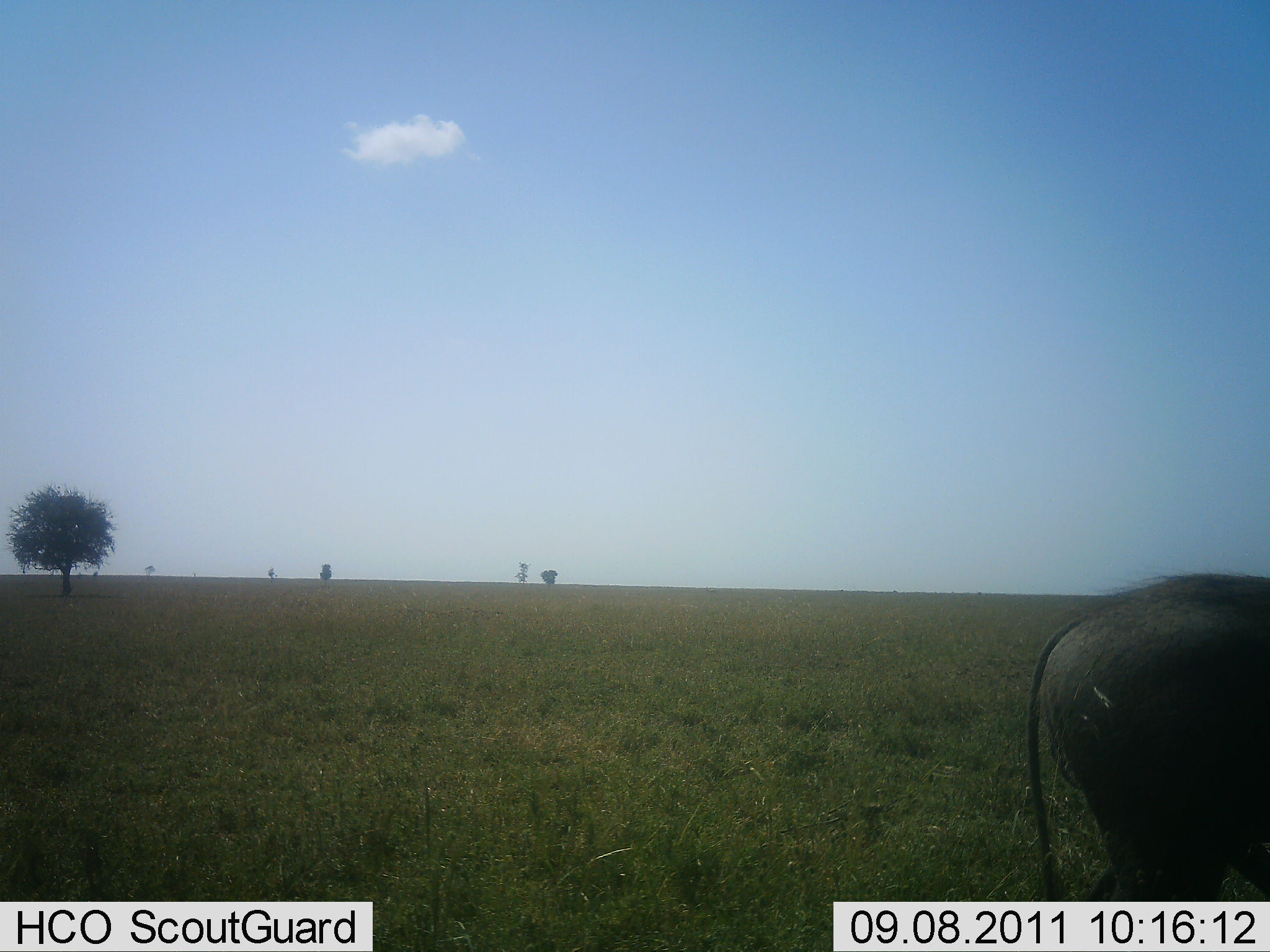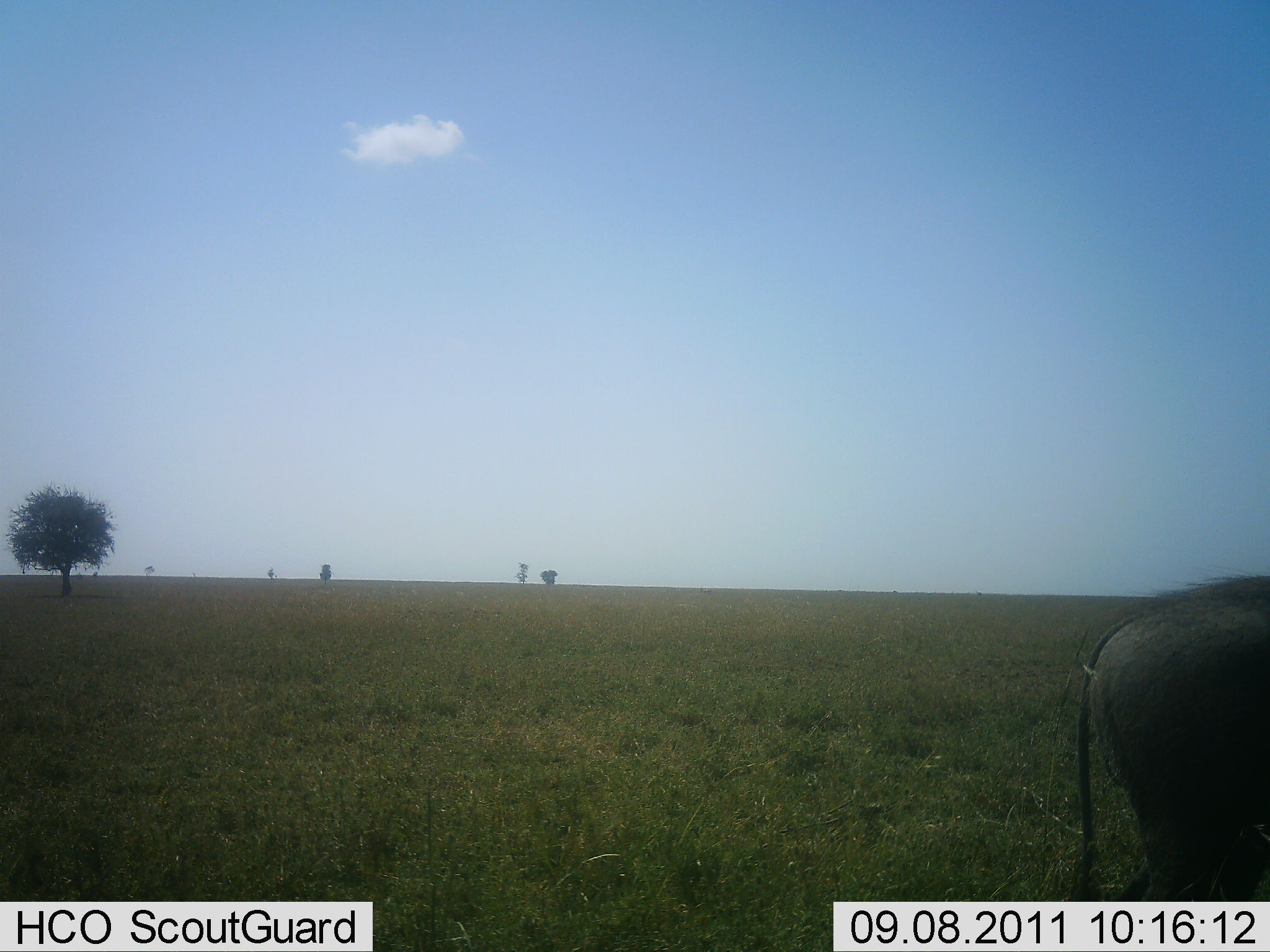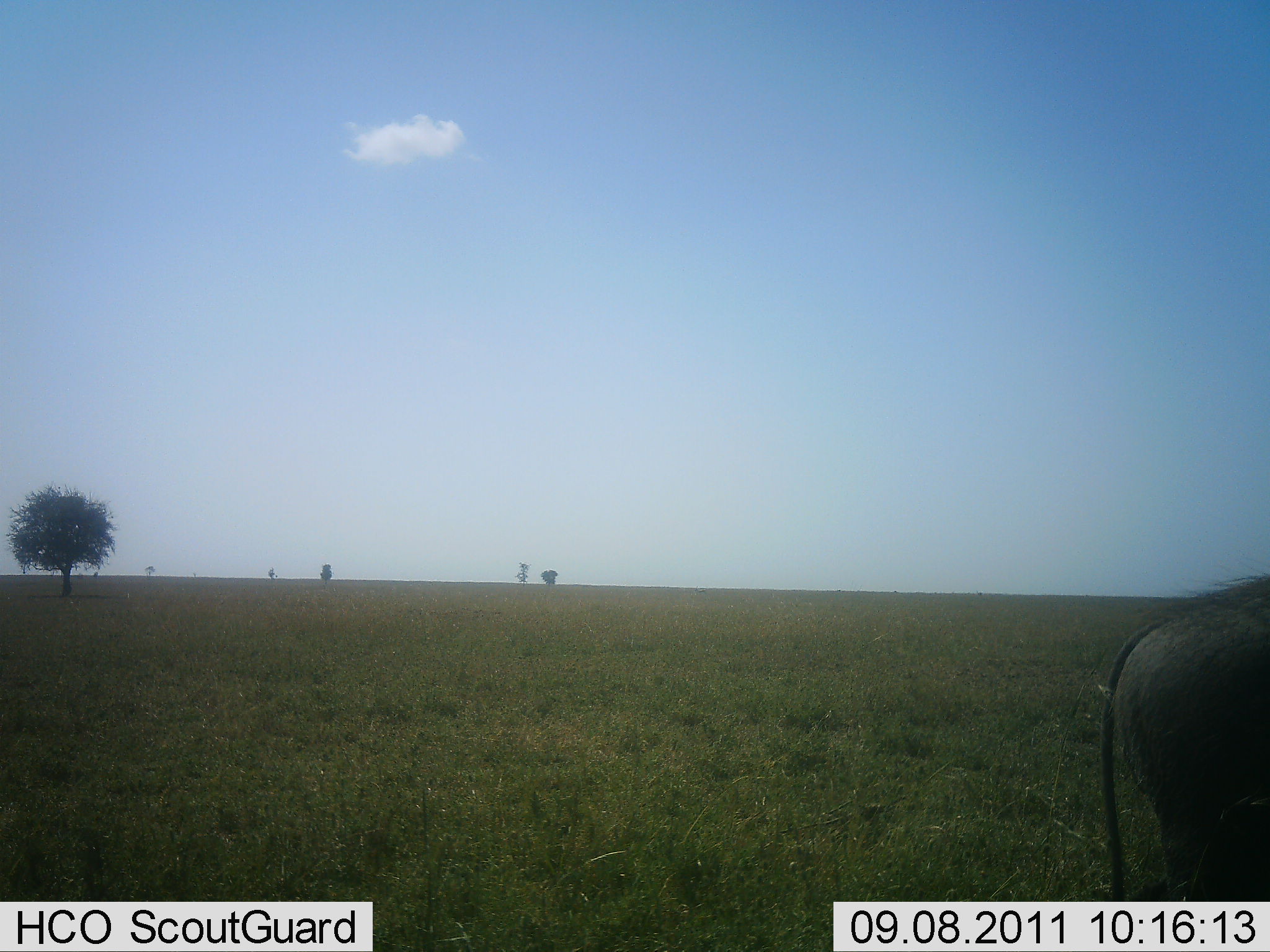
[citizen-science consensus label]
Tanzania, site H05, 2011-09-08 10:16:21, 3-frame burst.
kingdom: Animalia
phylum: Chordata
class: Mammalia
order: Artiodactyla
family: Suidae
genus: Phacochoerus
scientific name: Phacochoerus africanus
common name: warthog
Warthog (Phacochoerus africanus), count 1. Behavior (volunteer vote fractions): standing 71%, resting 0%, moving 29%, interacting 0%. Young present (vote fraction): 0%. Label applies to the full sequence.